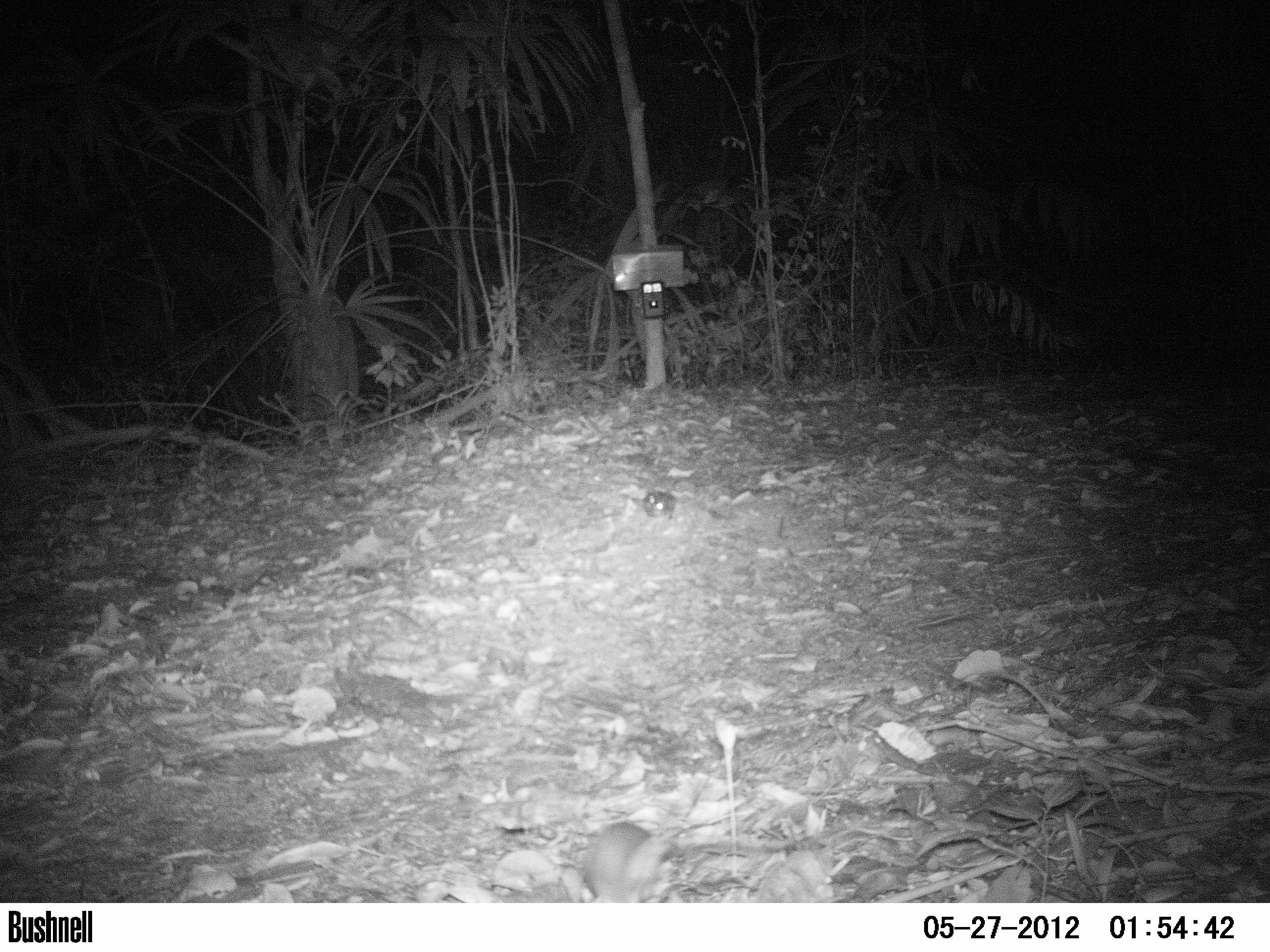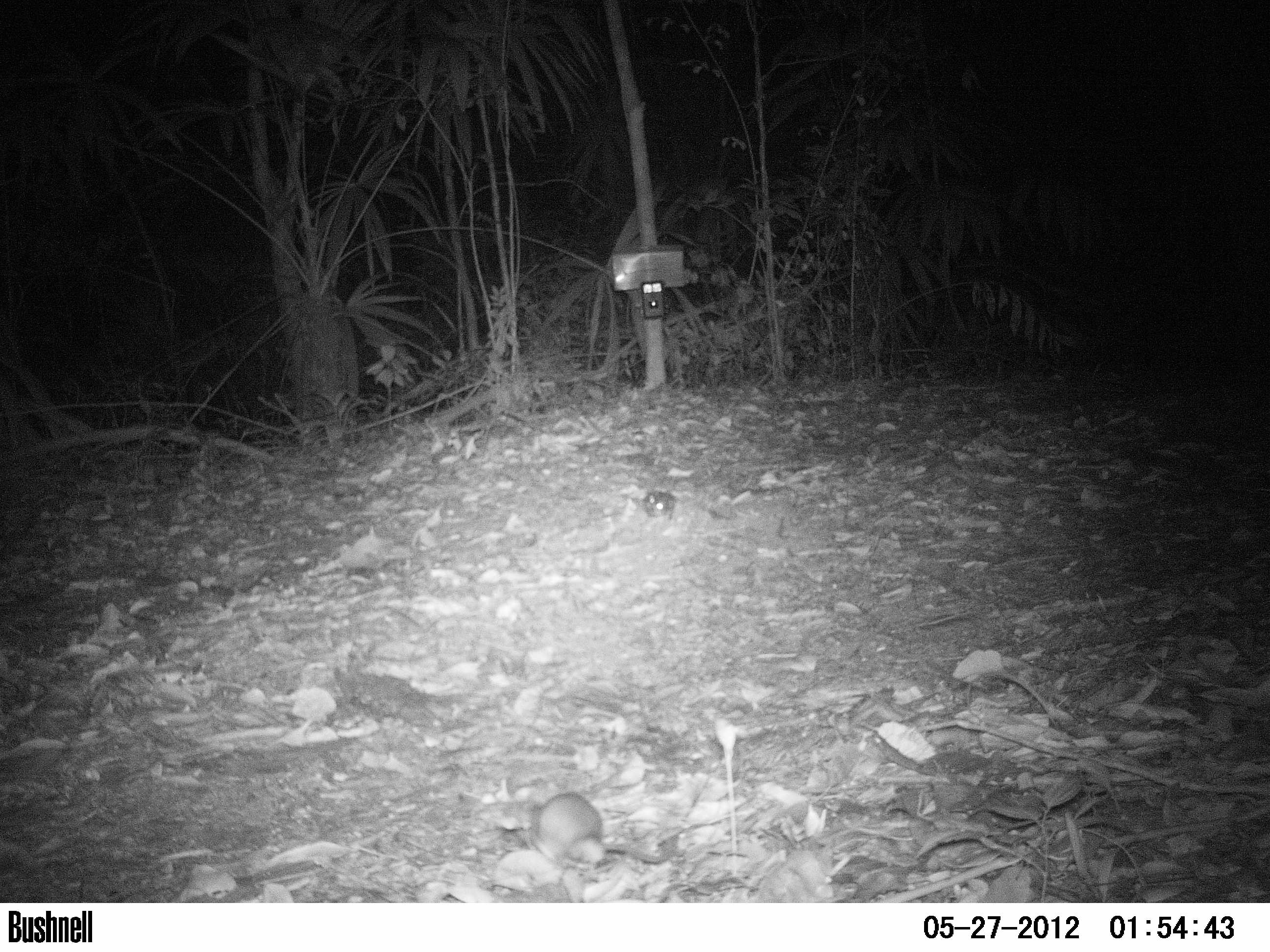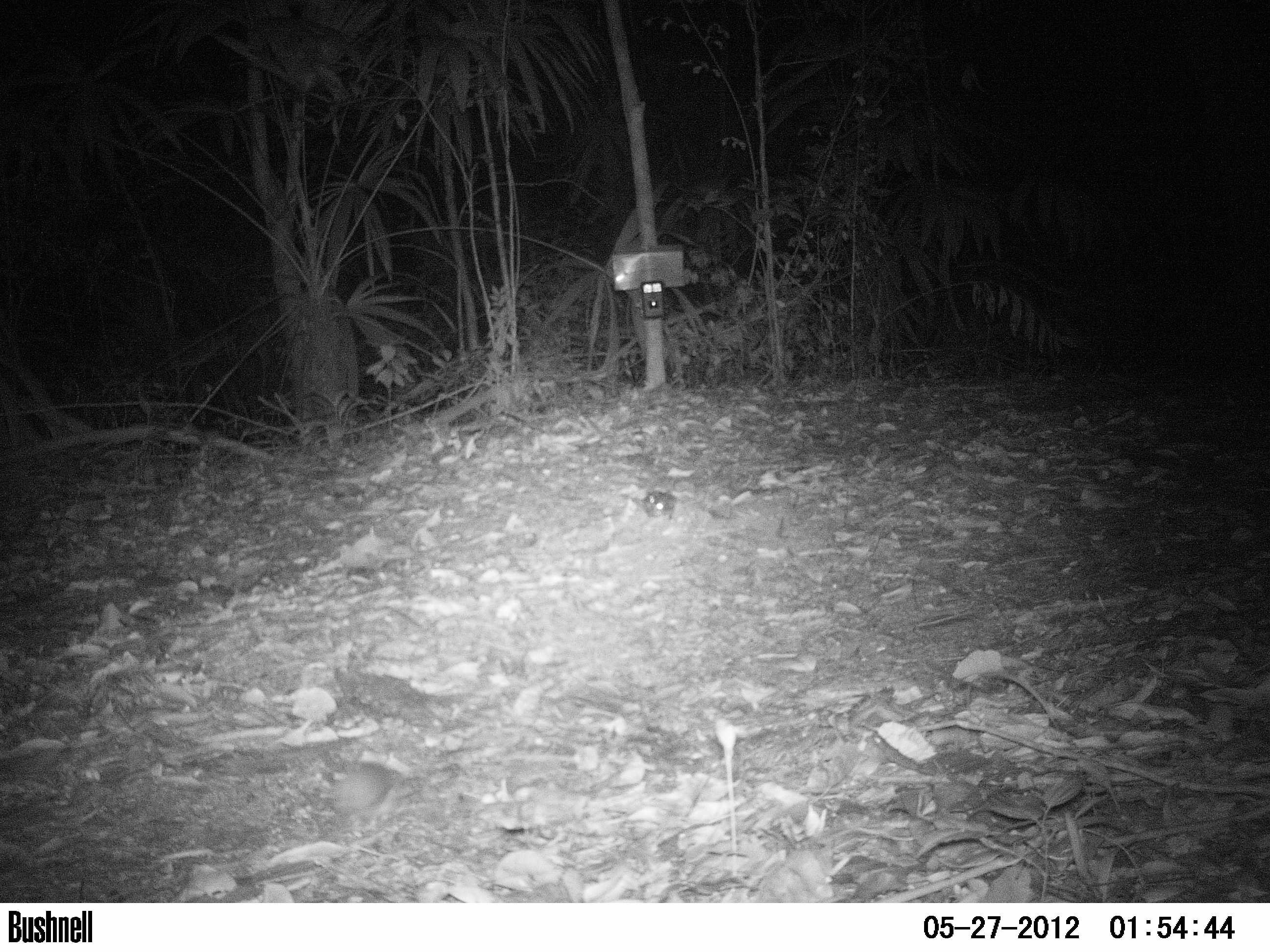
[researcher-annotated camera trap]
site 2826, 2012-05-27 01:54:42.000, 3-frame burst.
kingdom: Animalia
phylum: Chordata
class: Mammalia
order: Rodentia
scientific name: Rodentia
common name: mouse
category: ratoncito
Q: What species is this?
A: Ratoncito (mouse) (Rodentia).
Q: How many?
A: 1.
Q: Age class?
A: Adult.